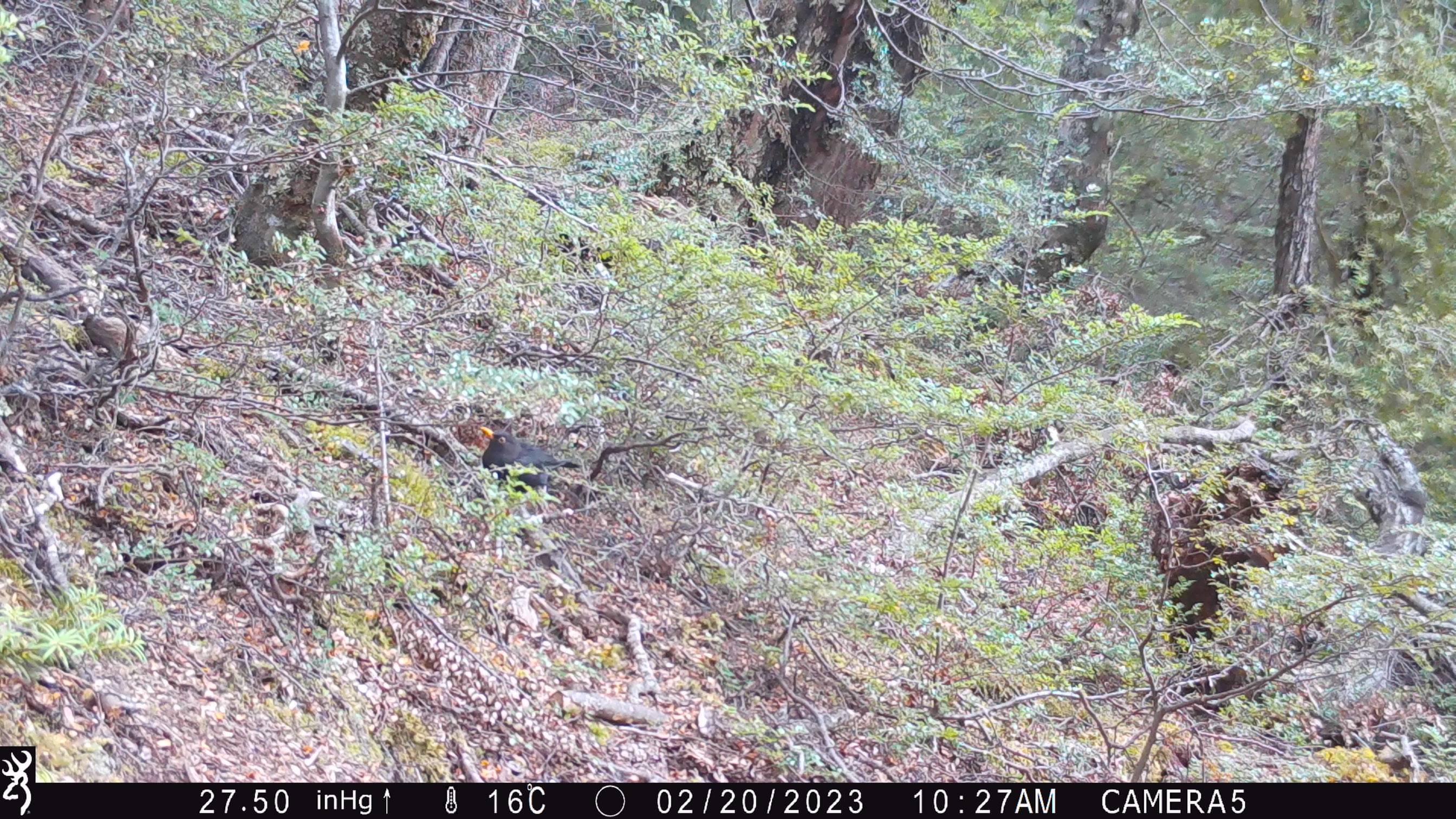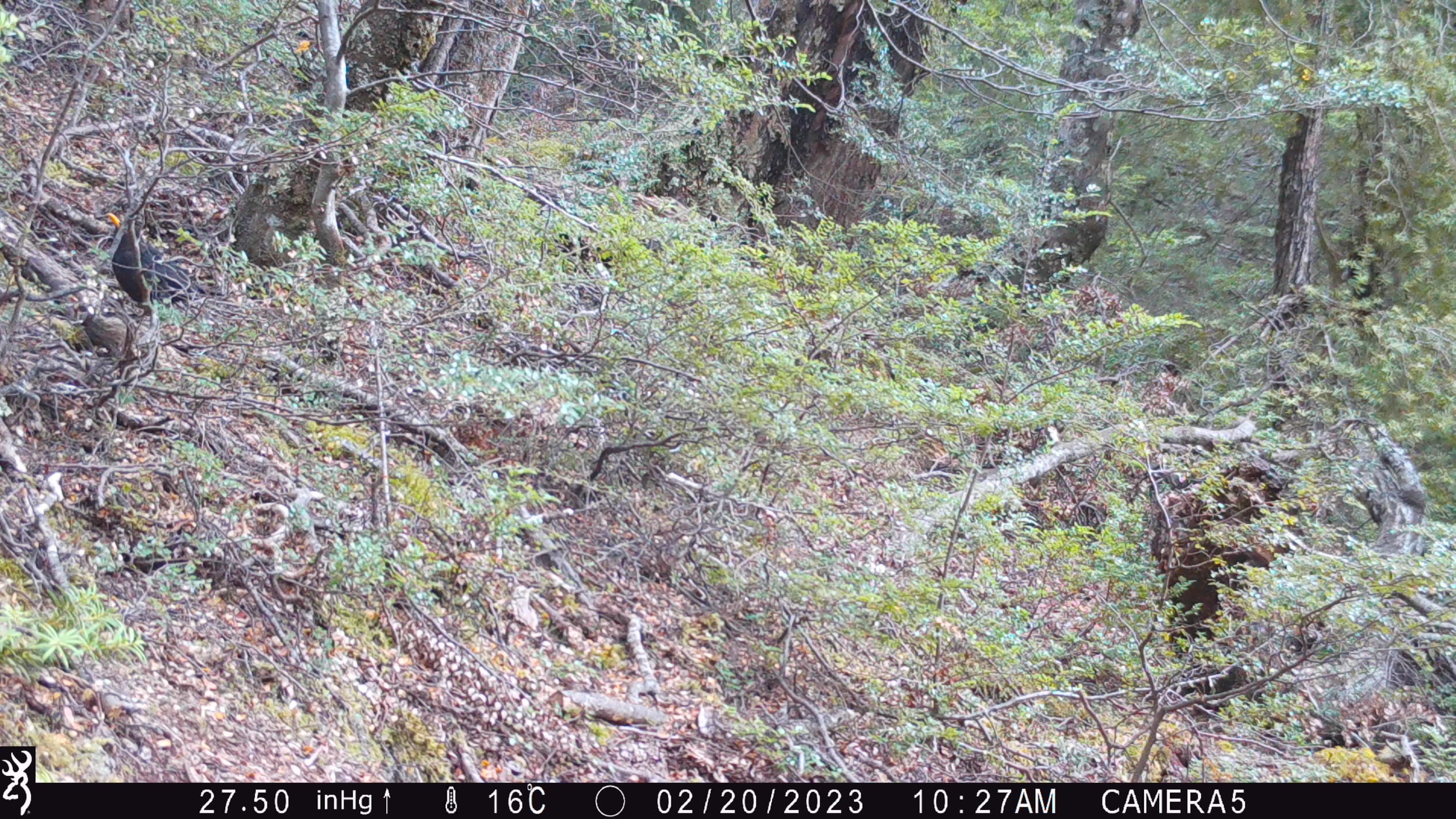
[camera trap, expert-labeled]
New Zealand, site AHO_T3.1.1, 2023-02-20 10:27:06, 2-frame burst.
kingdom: Animalia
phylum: Chordata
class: Aves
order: Passeriformes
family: Turdidae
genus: Turdus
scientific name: Turdus merula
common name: eurasian blackbird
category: blackbird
Blackbird (eurasian blackbird) (Turdus merula).